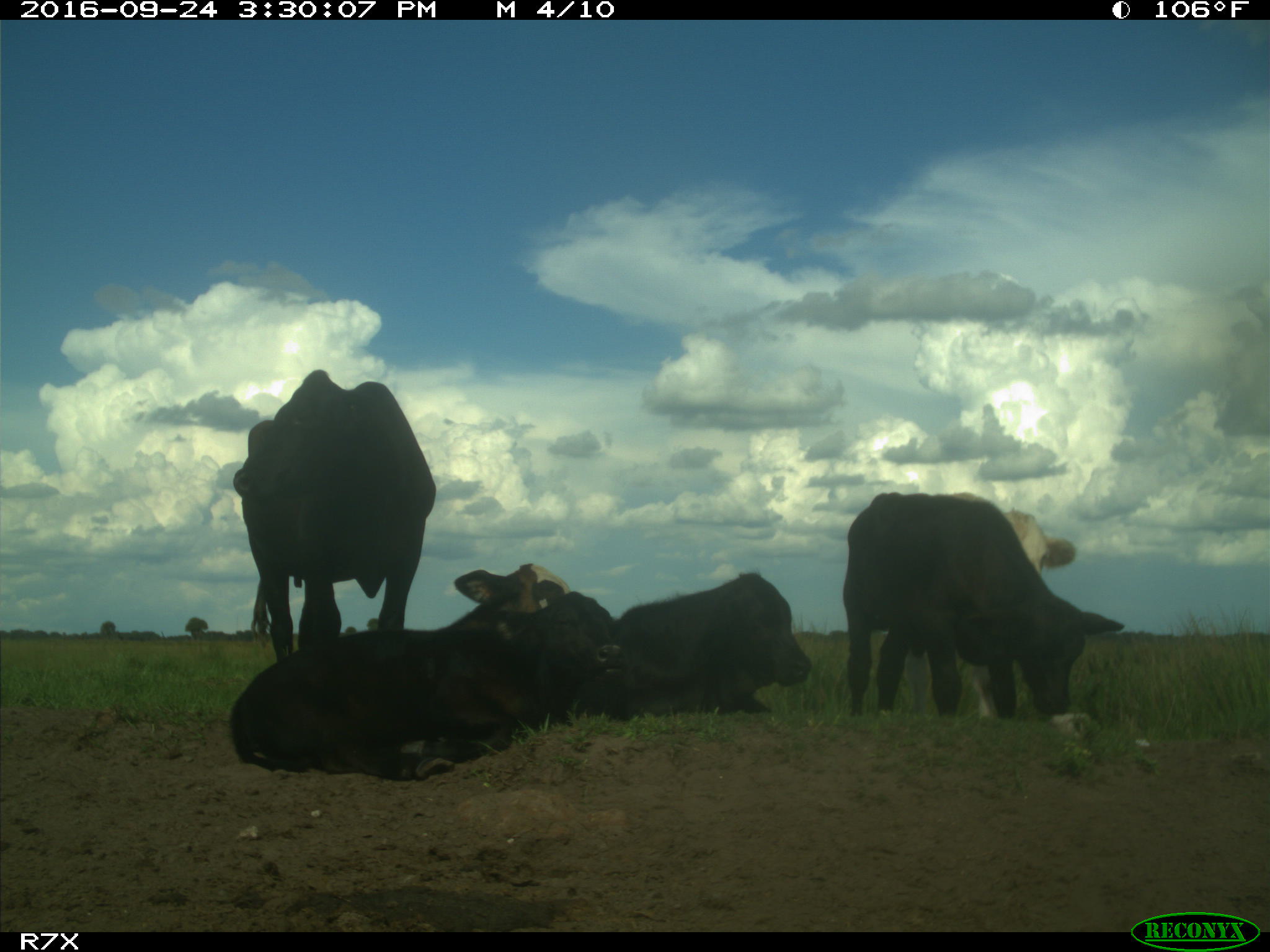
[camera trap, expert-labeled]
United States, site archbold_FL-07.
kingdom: Animalia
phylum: Chordata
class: Mammalia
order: Artiodactyla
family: Bovidae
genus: Bos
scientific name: Bos taurus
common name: domestic cow